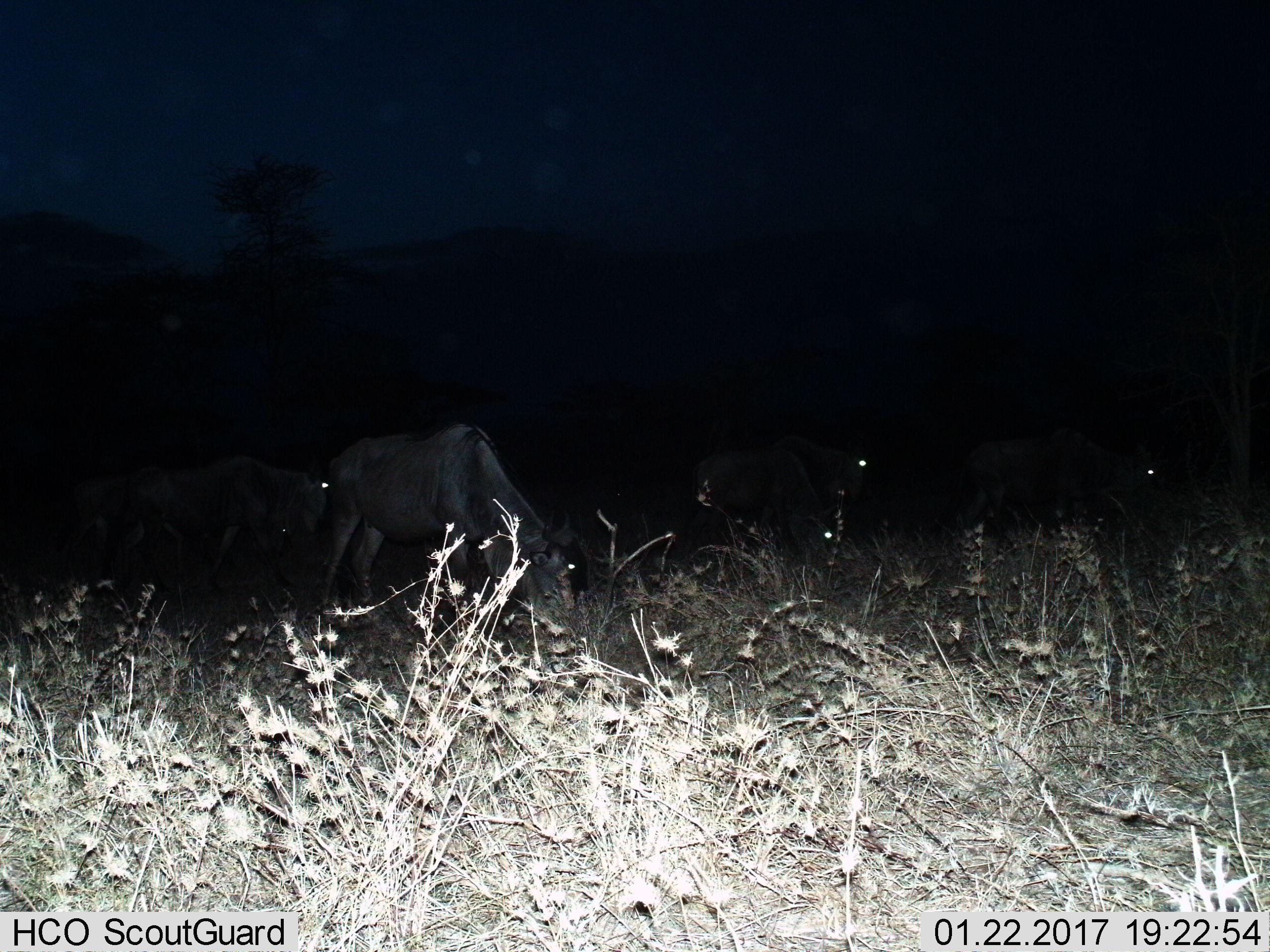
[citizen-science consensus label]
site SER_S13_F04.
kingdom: Animalia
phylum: Chordata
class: Mammalia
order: Artiodactyla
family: Bovidae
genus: Connochaetes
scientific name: Connochaetes taurinus taurinus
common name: blue wildebeest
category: wildebeestblue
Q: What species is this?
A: Wildebeestblue (blue wildebeest) (Connochaetes taurinus taurinus).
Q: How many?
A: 5.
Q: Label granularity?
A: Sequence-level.